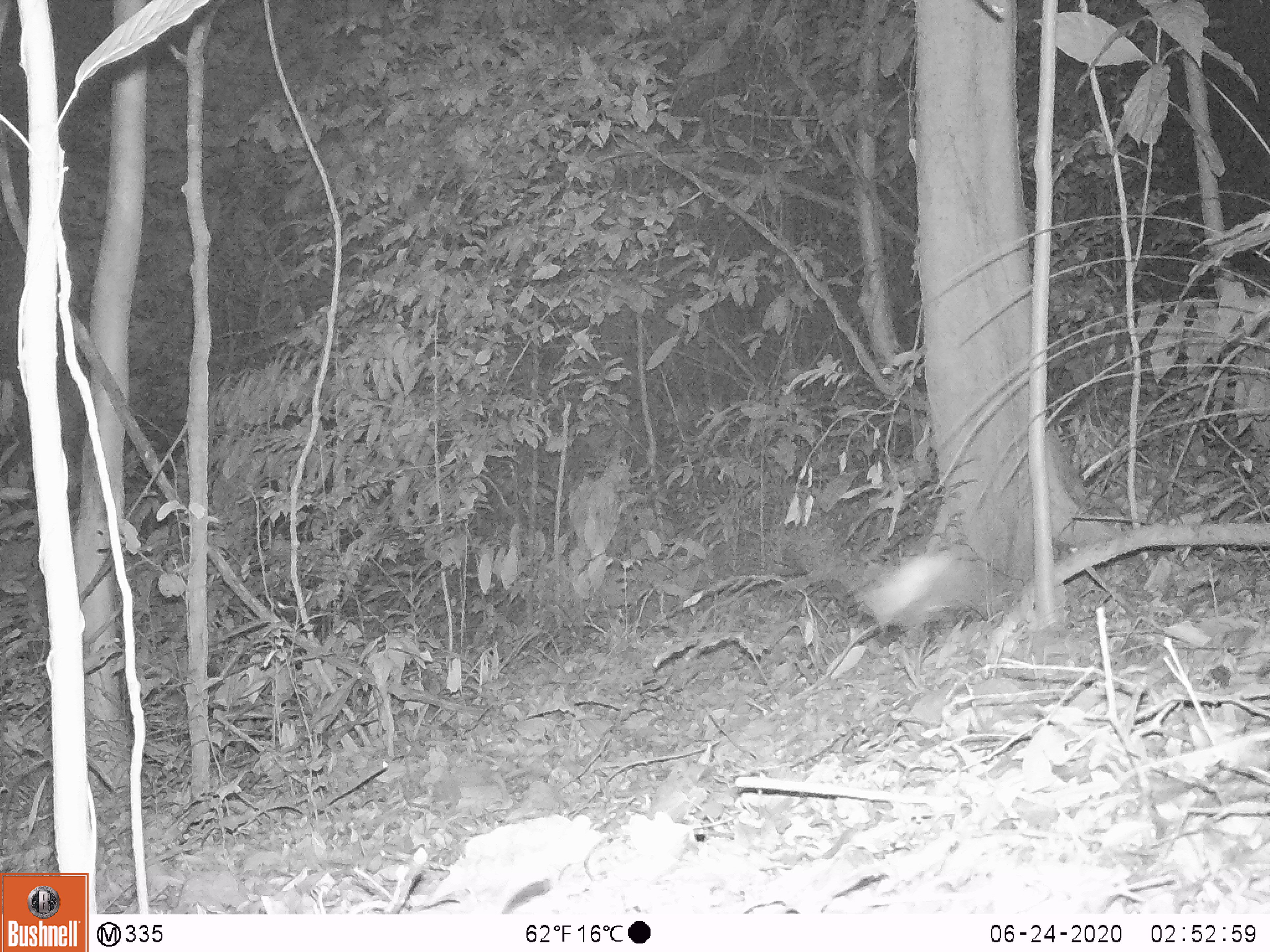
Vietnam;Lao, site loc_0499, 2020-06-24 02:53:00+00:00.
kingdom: Animalia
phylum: Chordata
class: Mammalia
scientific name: Mammalia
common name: mammal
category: unidentified small mammal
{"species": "unidentified small mammal (mammal) (Mammalia)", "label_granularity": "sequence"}